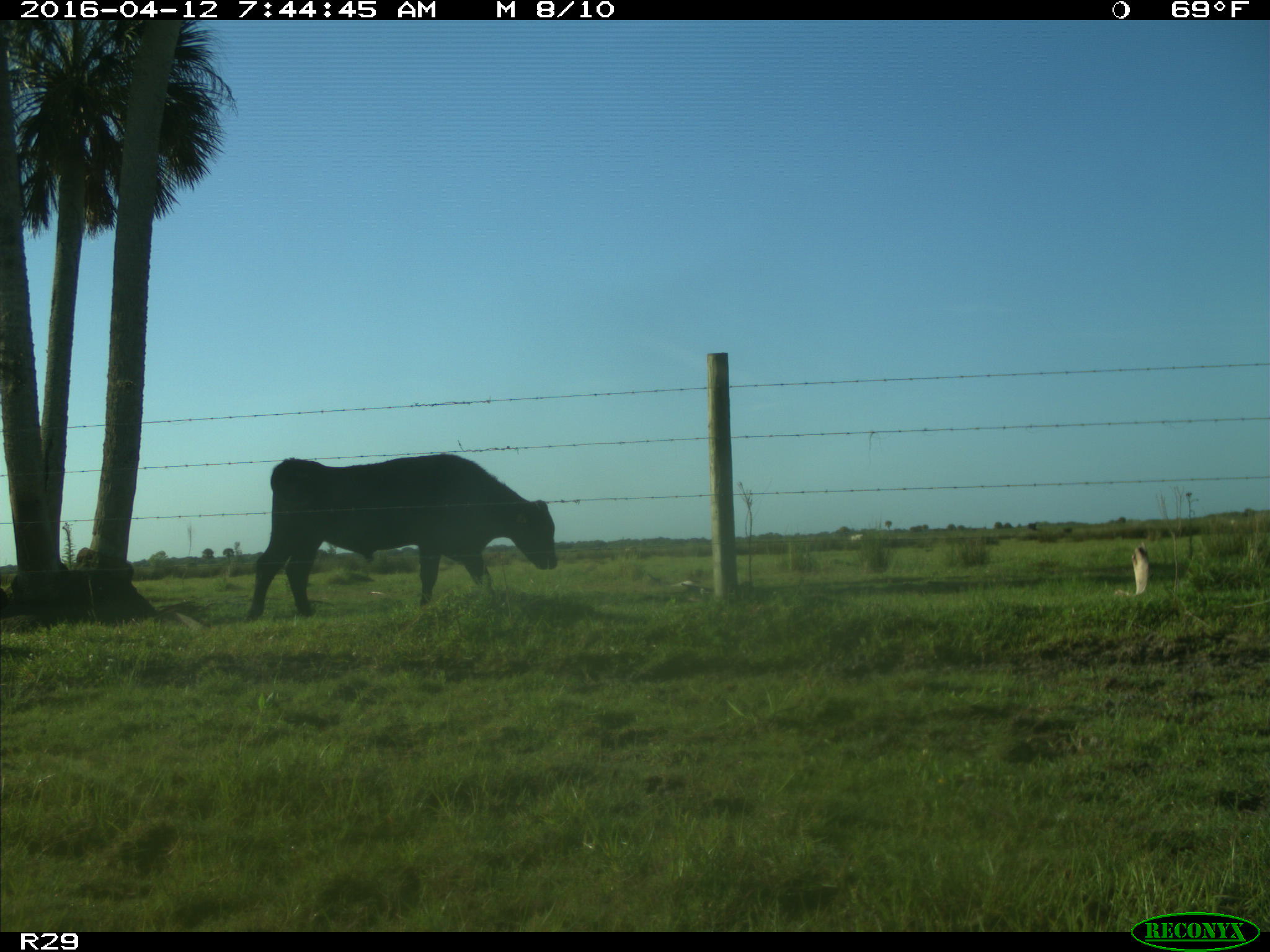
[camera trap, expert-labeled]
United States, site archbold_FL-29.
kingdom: Animalia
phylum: Chordata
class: Mammalia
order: Artiodactyla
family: Bovidae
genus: Bos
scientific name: Bos taurus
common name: domestic cow